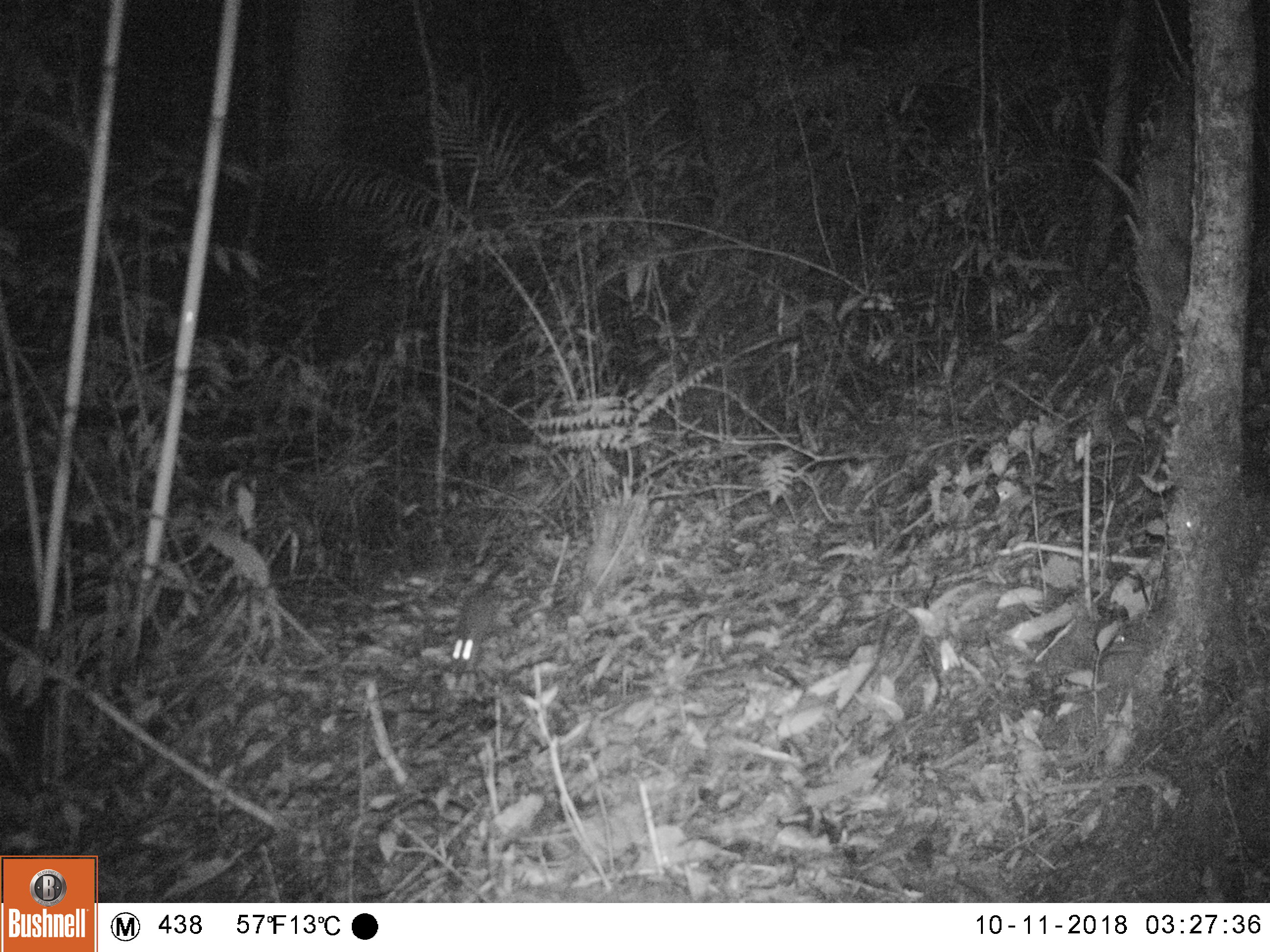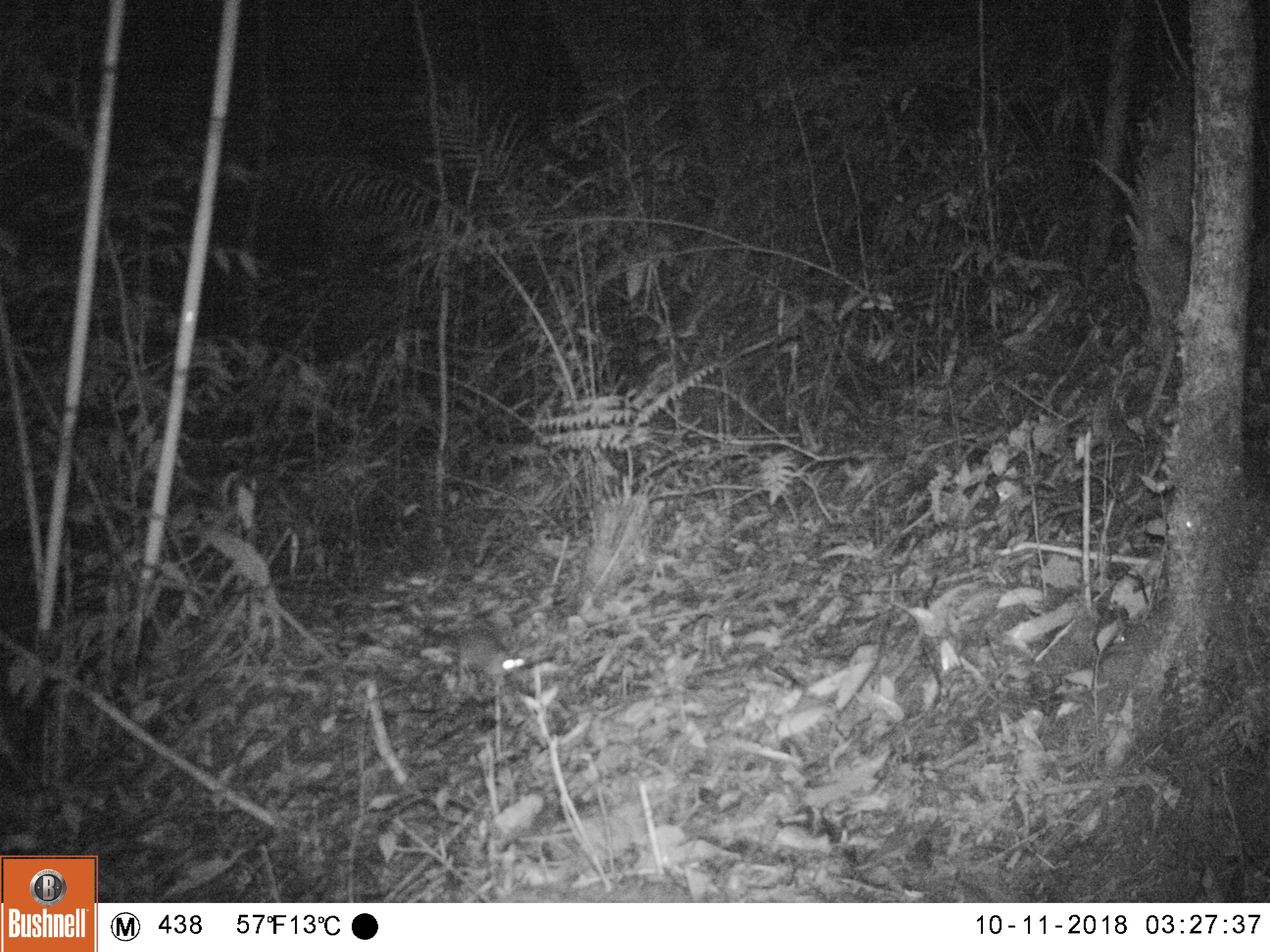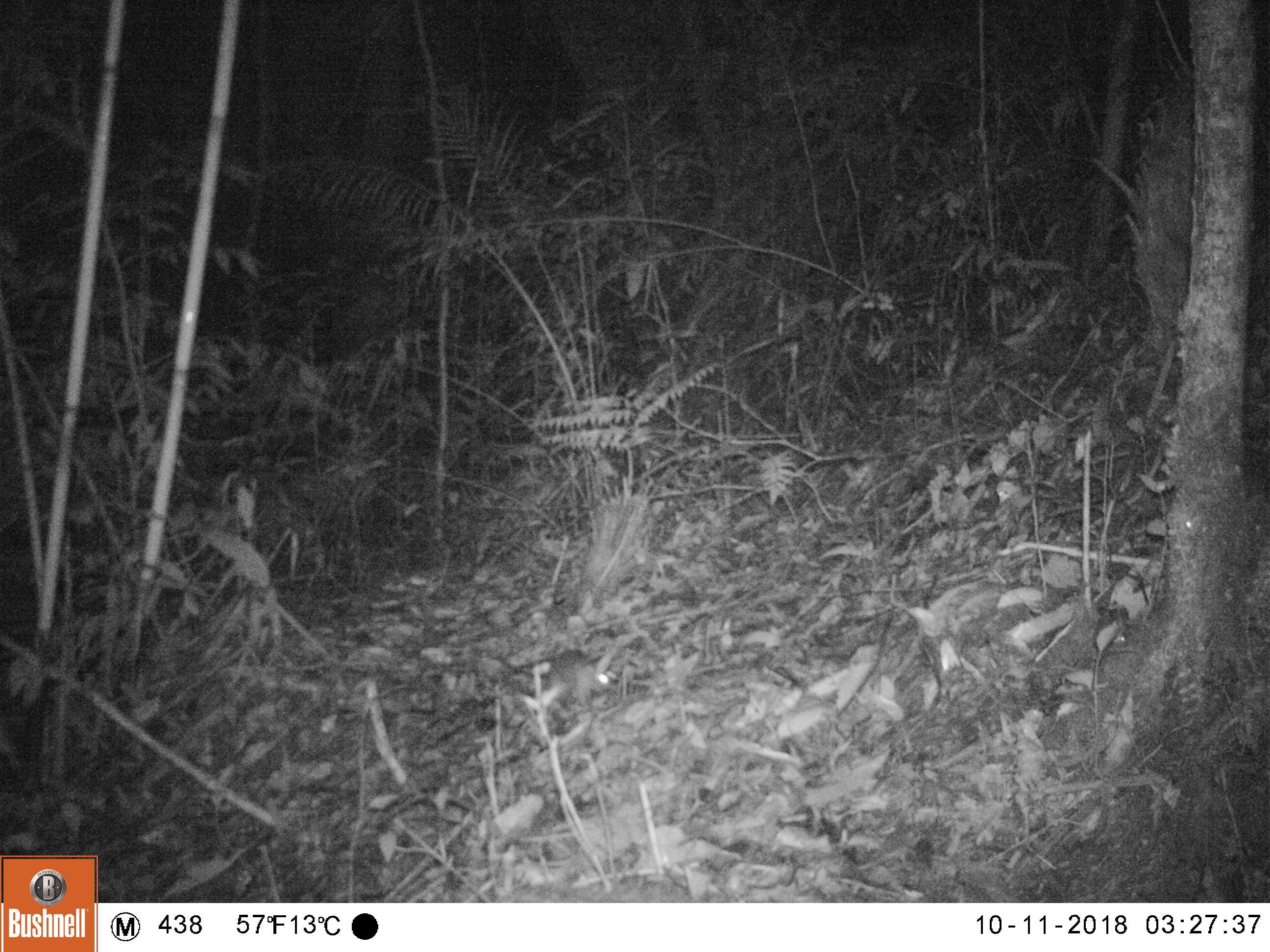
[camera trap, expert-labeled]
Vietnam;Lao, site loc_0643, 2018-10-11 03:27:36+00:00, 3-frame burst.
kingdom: Animalia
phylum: Chordata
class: Mammalia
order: Rodentia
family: Muridae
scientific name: Muridae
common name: old-world mice and rats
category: unidentified murid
Unidentified murid (old-world mice and rats) (Muridae). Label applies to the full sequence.